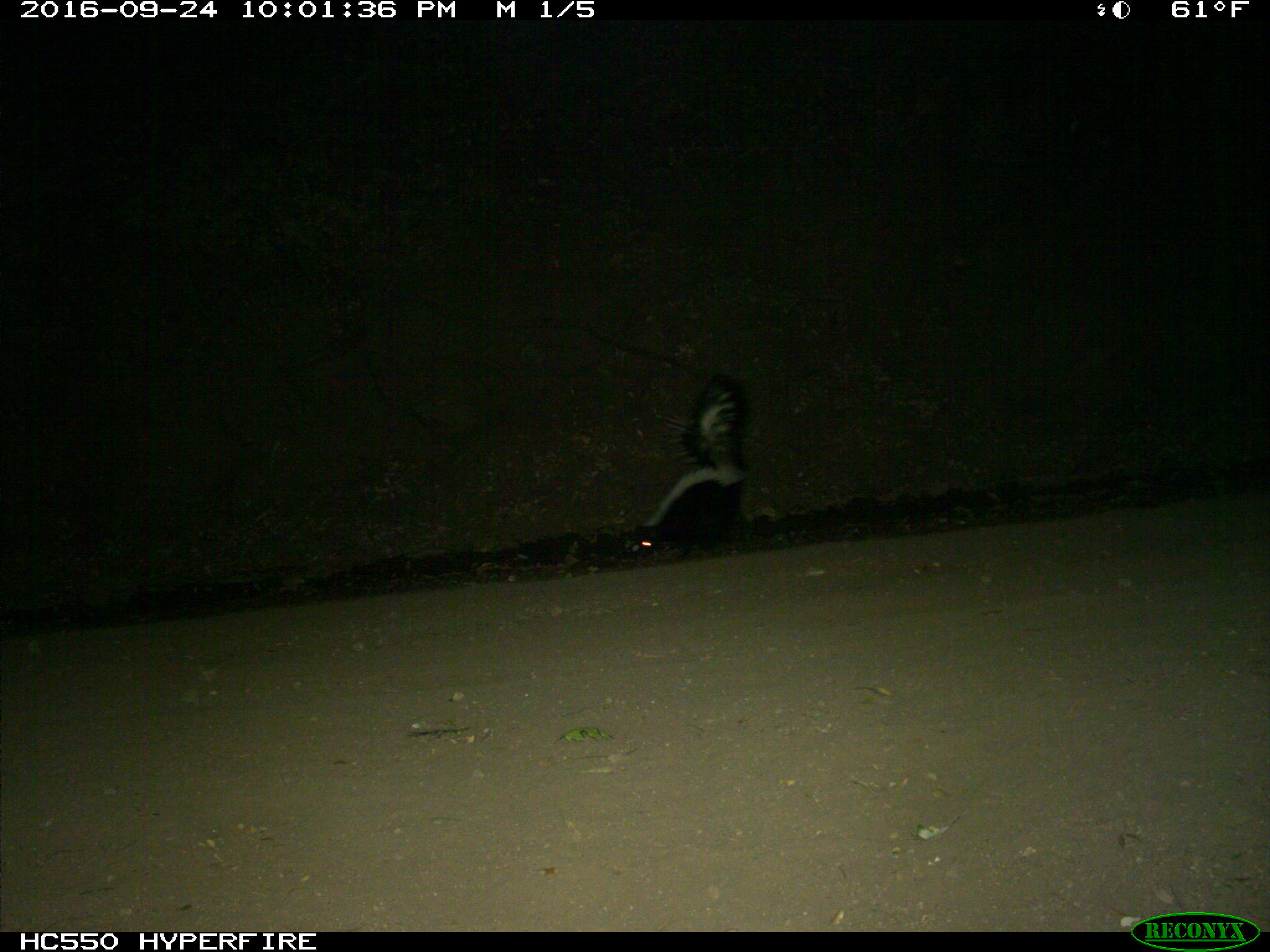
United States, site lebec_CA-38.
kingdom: Animalia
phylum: Chordata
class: Mammalia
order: Carnivora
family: Mephitidae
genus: Mephitis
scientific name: Mephitis mephitis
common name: striped skunk